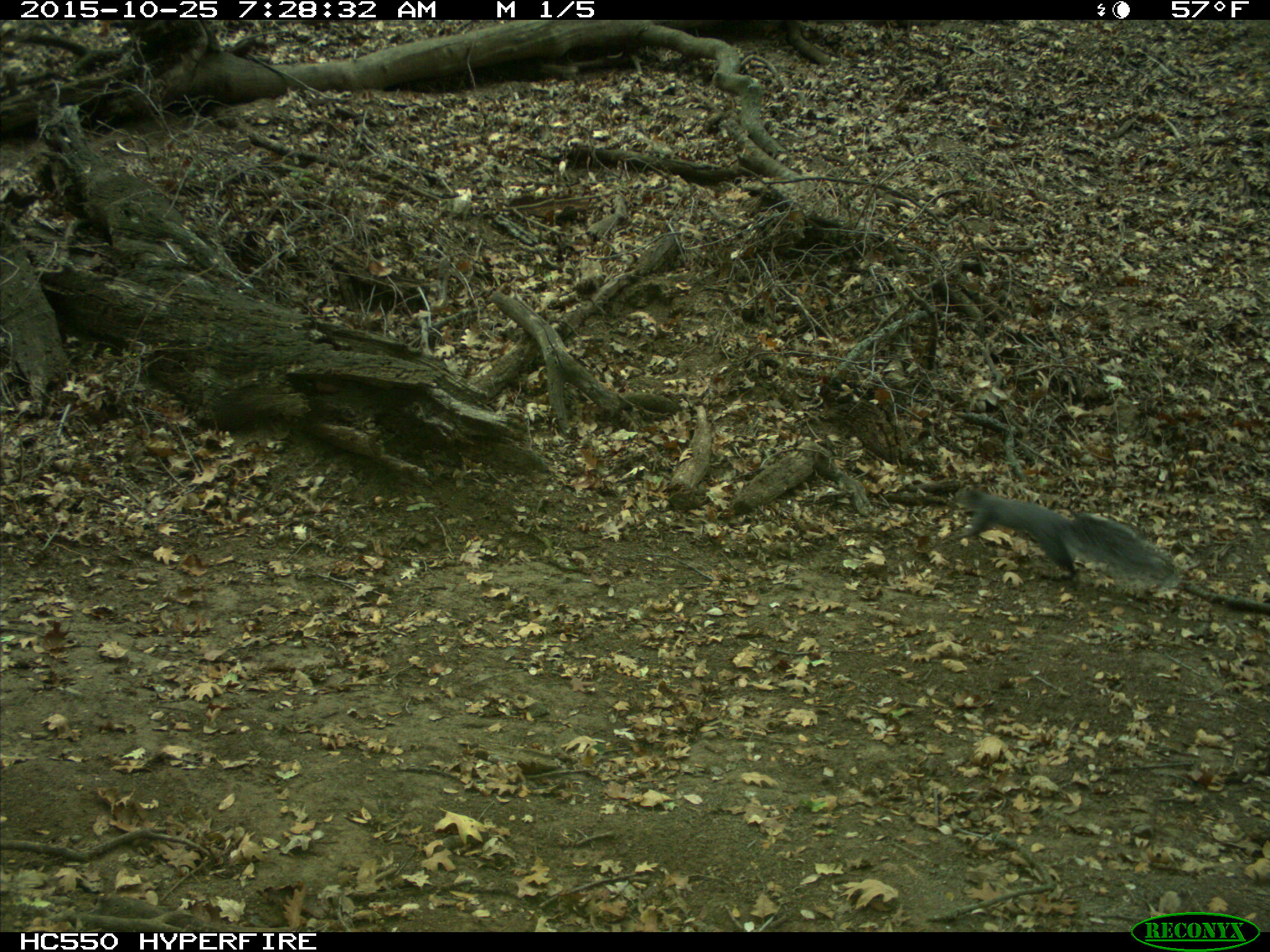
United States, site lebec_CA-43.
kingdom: Animalia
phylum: Chordata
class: Mammalia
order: Rodentia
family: Sciuridae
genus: Sciurus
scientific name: Sciurus carolinensis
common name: eastern gray squirrel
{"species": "Sciurus carolinensis (eastern gray squirrel)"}